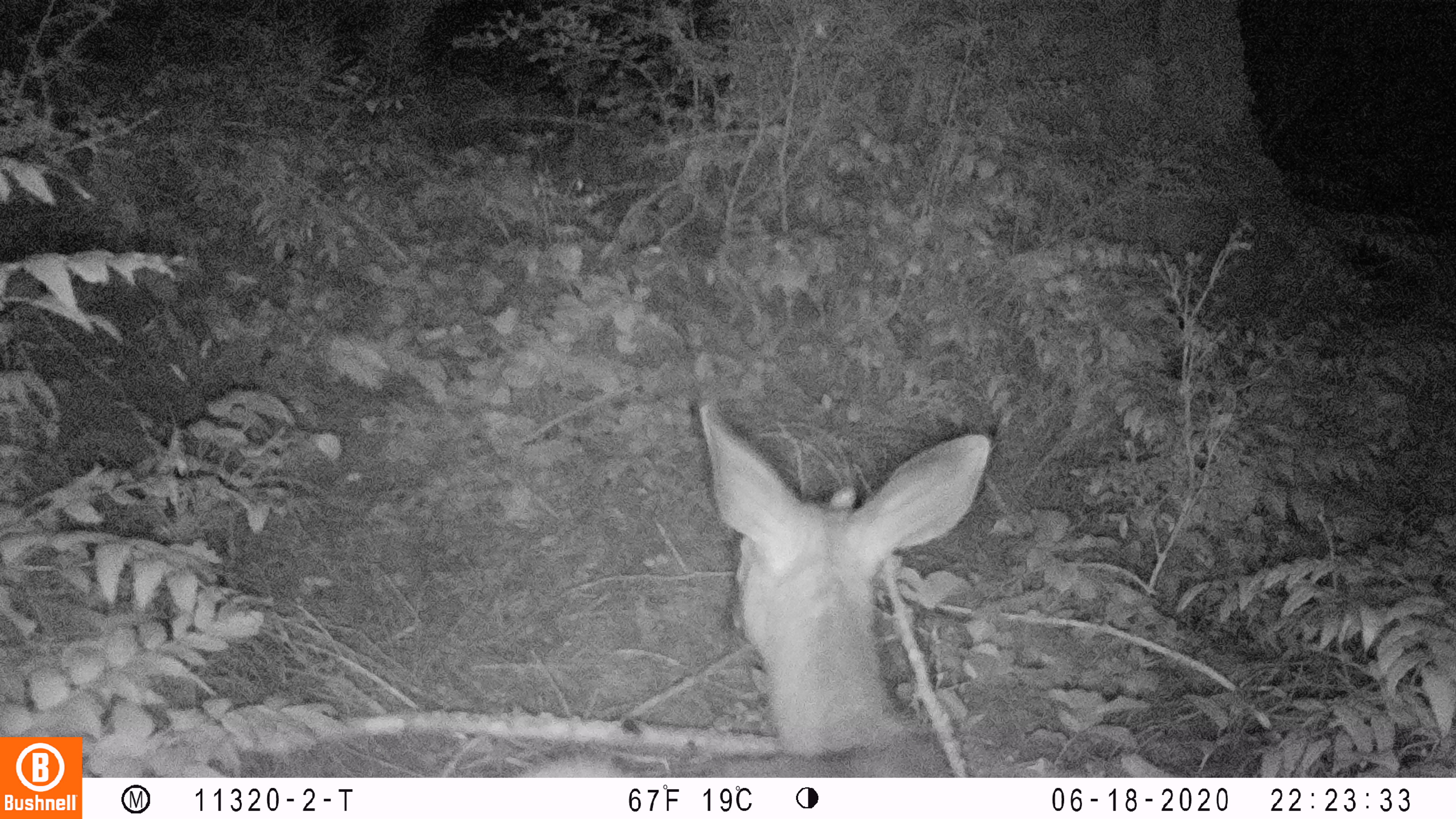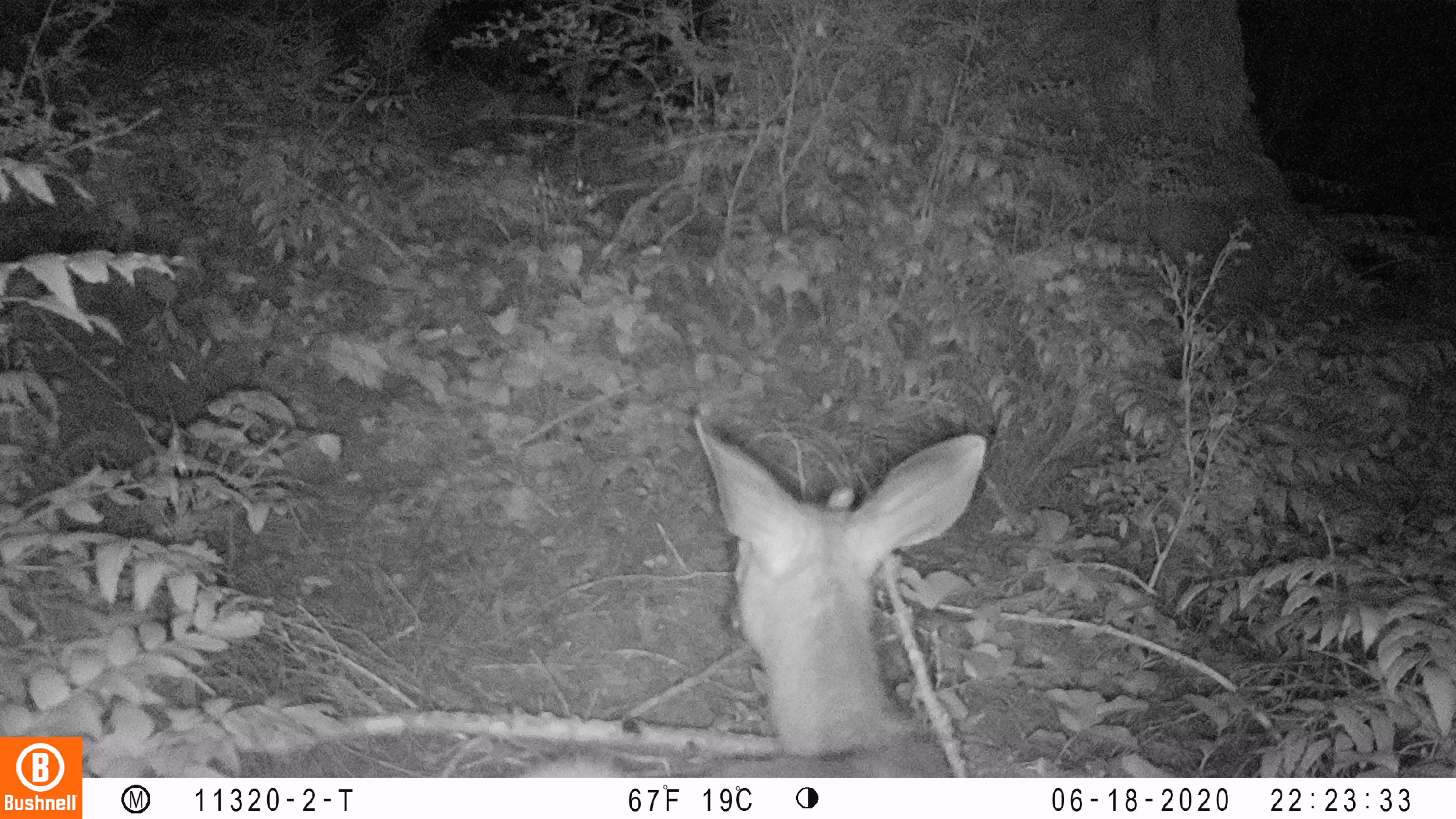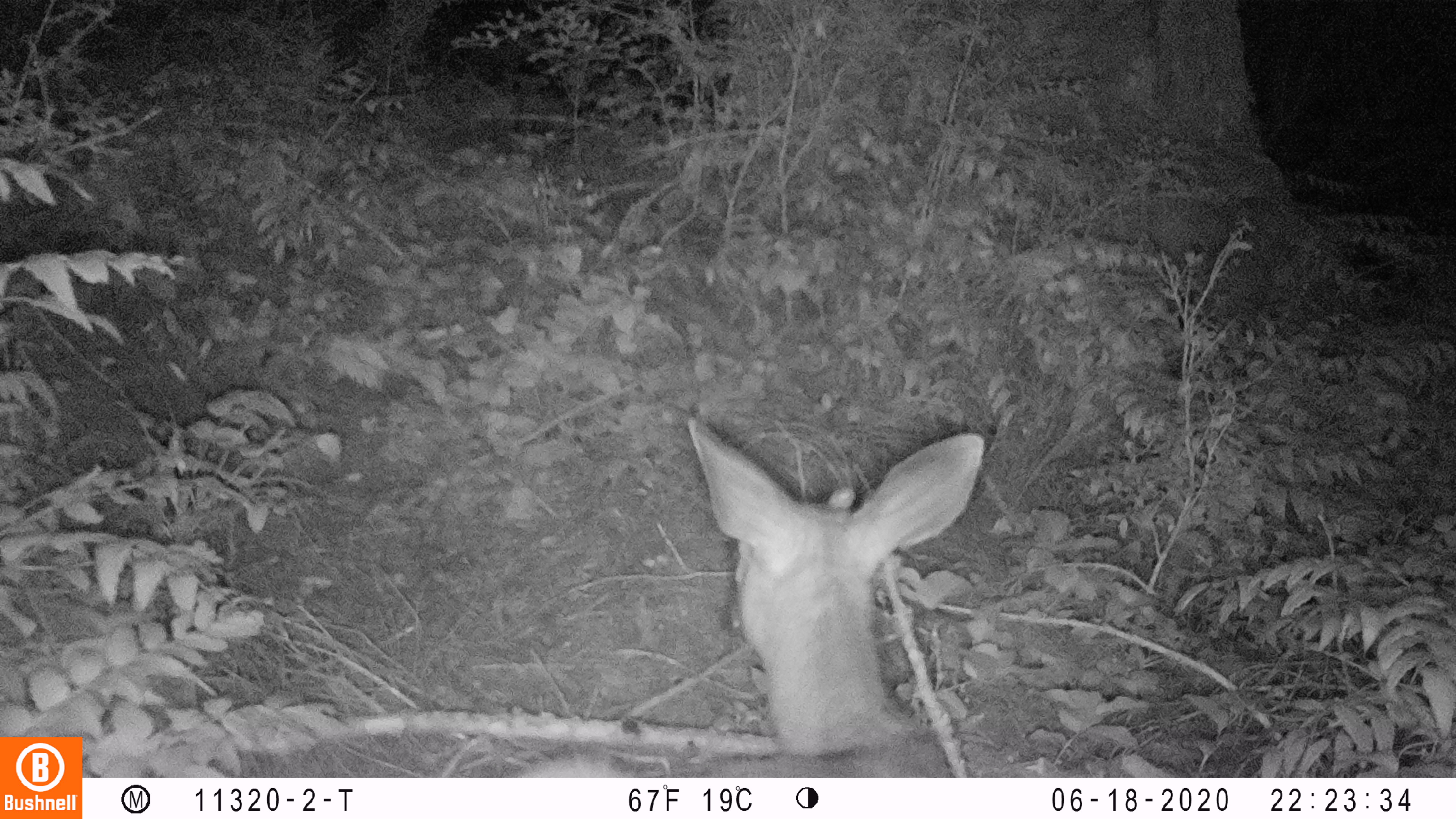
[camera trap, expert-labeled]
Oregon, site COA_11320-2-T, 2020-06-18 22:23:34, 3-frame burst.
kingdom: Animalia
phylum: Chordata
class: Mammalia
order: Artiodactyla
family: Cervidae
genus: Odocoileus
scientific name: Odocoileus hemionus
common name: black-tailed deer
Black-tailed deer (Odocoileus hemionus).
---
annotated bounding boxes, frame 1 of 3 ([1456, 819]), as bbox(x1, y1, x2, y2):
black-tailed deer: bbox(514, 399, 1003, 774)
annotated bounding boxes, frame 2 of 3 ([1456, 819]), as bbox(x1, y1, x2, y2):
black-tailed deer: bbox(510, 414, 994, 774)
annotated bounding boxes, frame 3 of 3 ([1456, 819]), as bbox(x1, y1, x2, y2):
black-tailed deer: bbox(522, 414, 1000, 772)